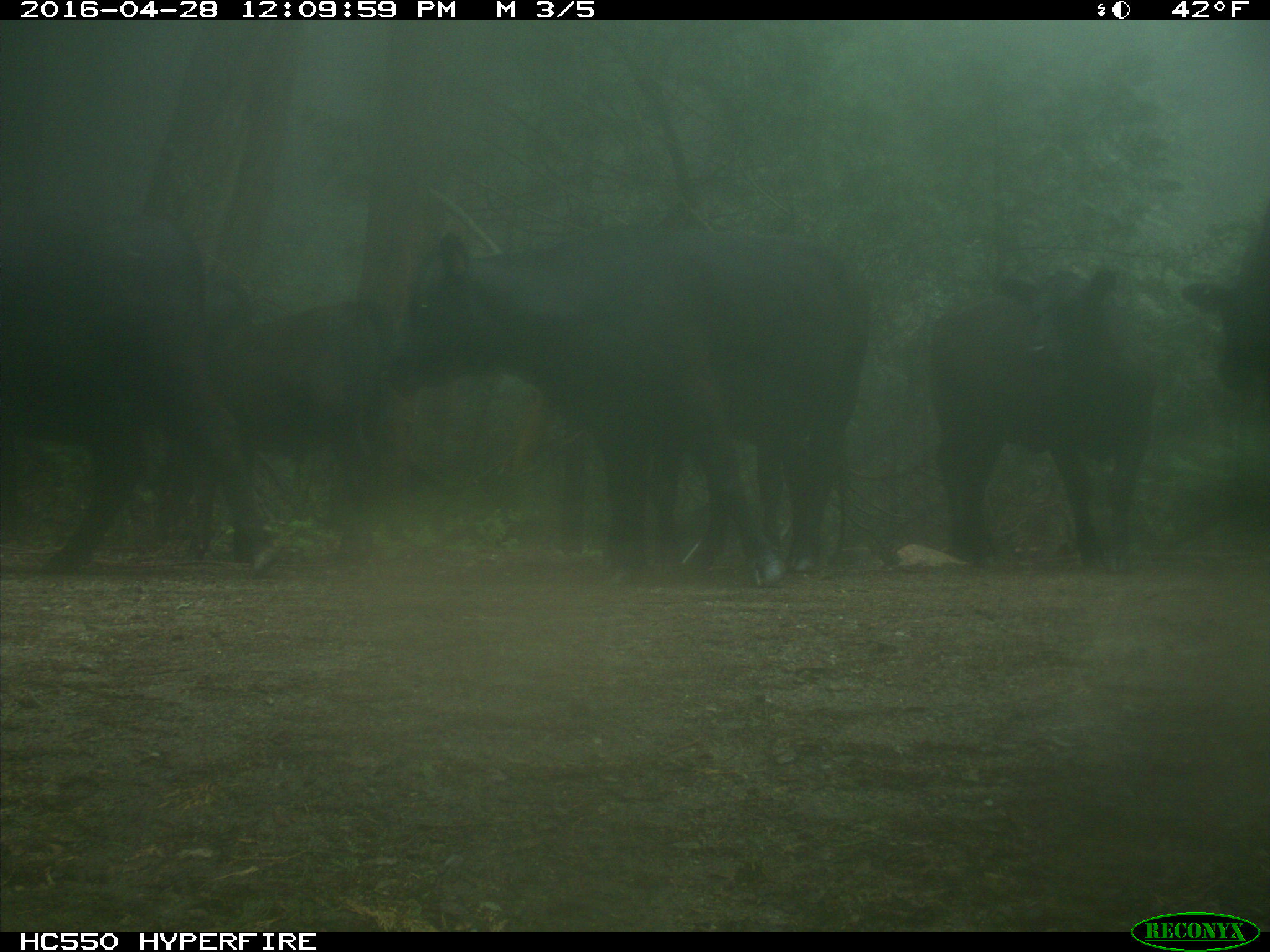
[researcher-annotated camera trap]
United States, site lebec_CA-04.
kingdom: Animalia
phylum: Chordata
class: Mammalia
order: Artiodactyla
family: Bovidae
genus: Bos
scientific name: Bos taurus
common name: domestic cow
Bos taurus (domestic cow).